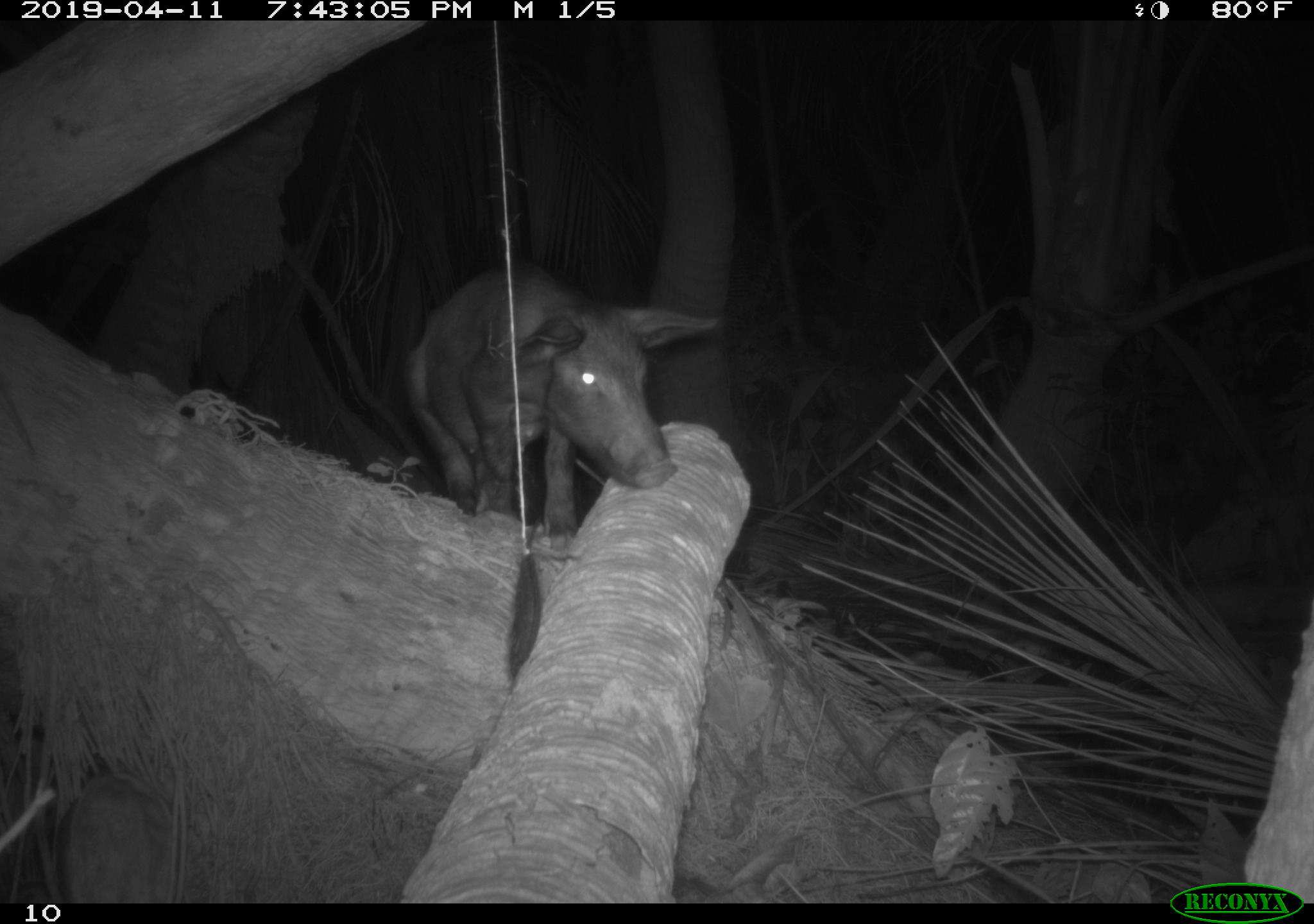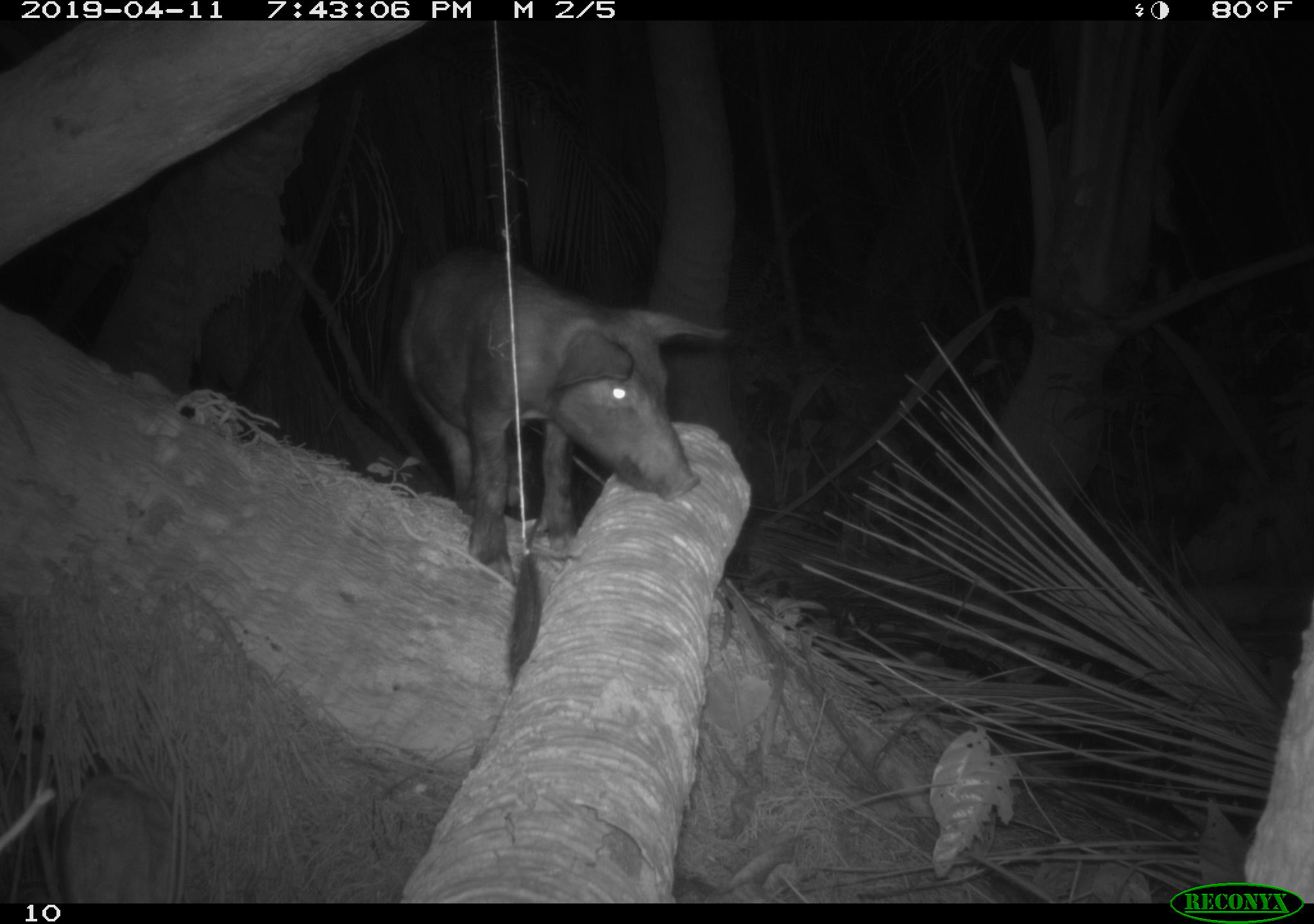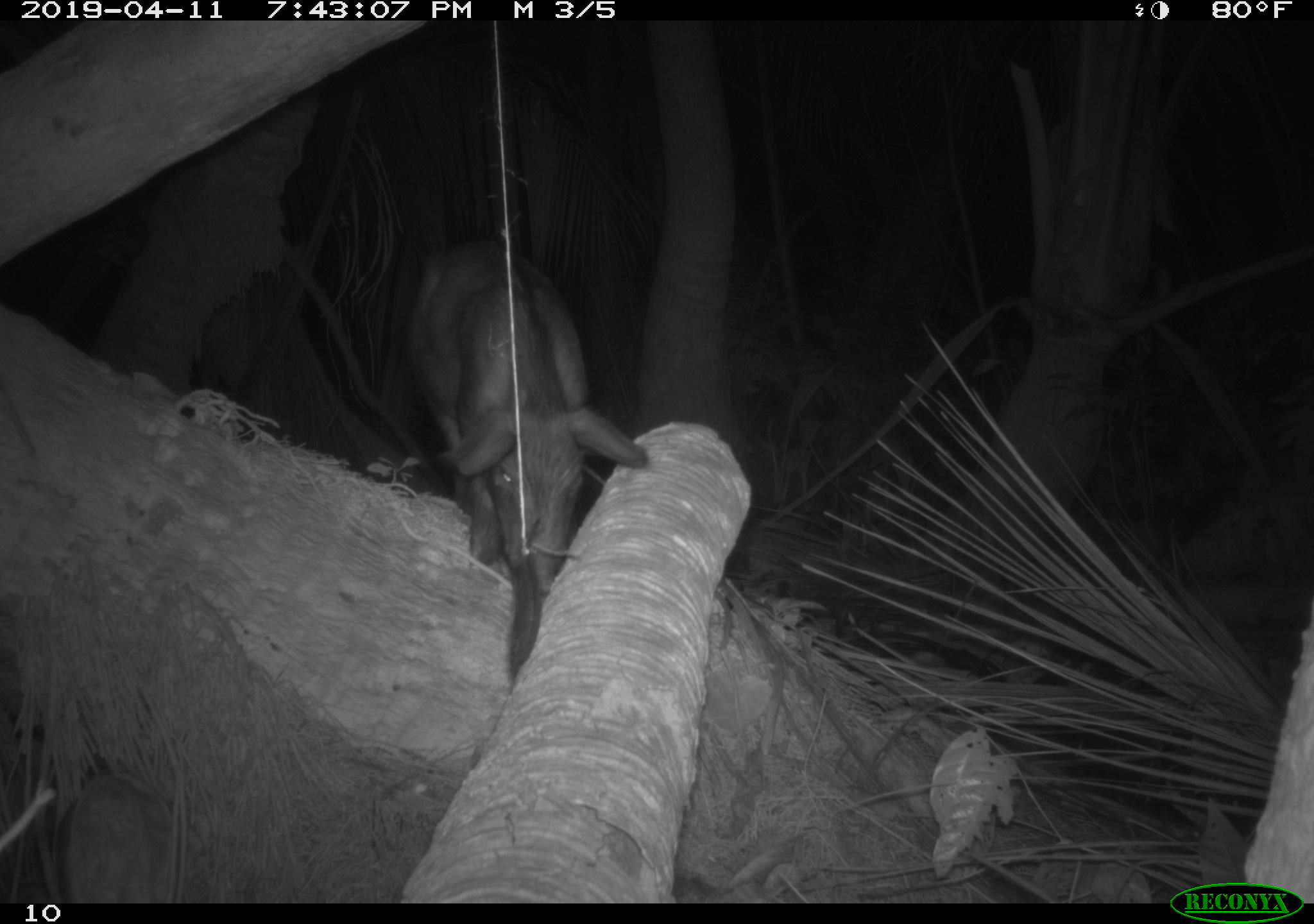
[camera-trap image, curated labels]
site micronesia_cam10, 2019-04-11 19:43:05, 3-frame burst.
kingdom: Animalia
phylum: Chordata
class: Mammalia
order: Artiodactyla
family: Suidae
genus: Sus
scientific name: Sus scrofa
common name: pig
Pig (Sus scrofa).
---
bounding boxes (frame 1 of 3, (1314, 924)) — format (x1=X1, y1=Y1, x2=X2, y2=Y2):
pig: (x1=397, y1=249, x2=721, y2=542)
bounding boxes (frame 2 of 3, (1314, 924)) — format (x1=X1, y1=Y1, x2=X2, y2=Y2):
pig: (x1=383, y1=245, x2=701, y2=568)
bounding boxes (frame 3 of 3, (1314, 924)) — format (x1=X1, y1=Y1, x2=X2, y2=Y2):
pig: (x1=412, y1=219, x2=658, y2=601)